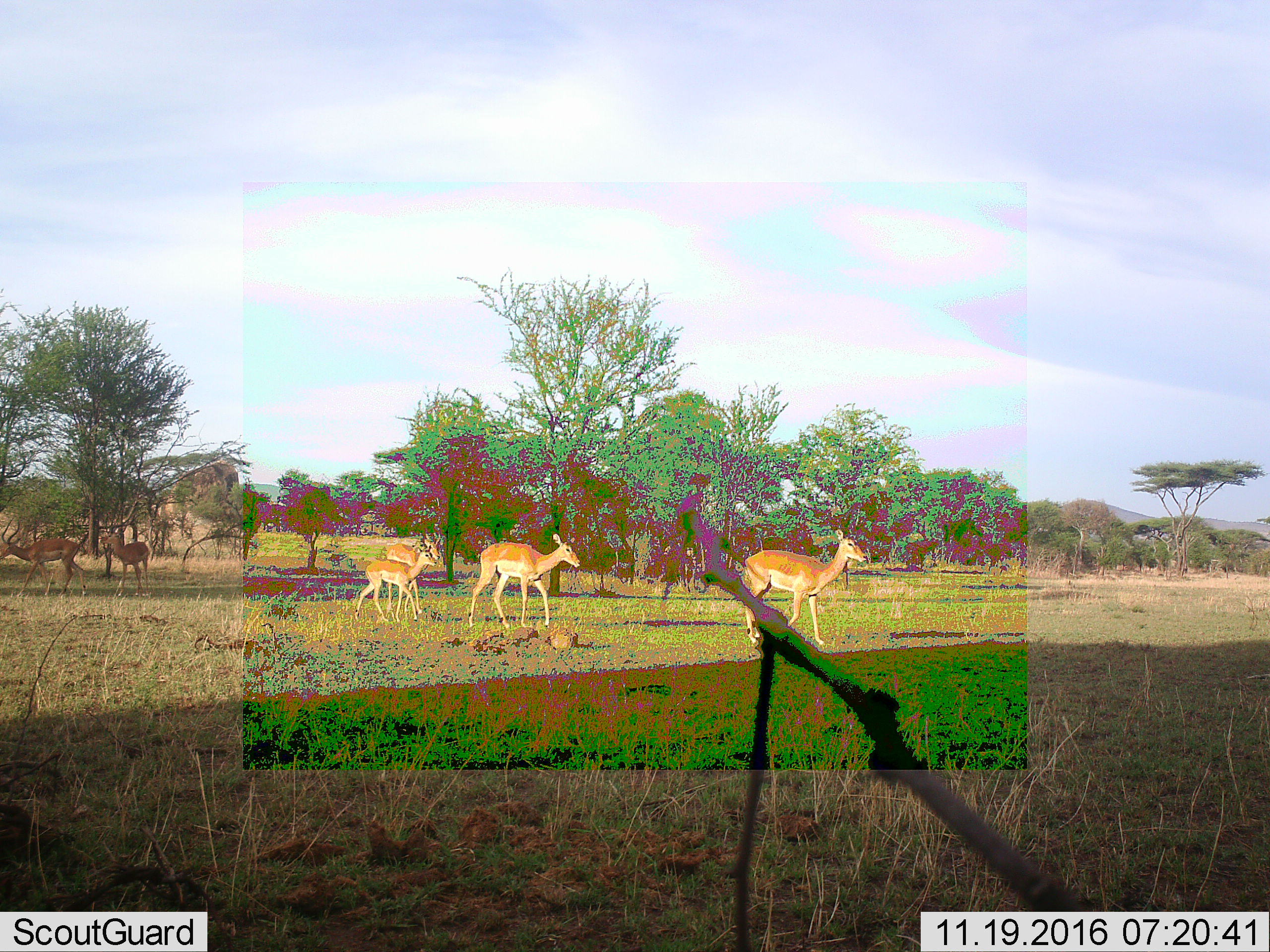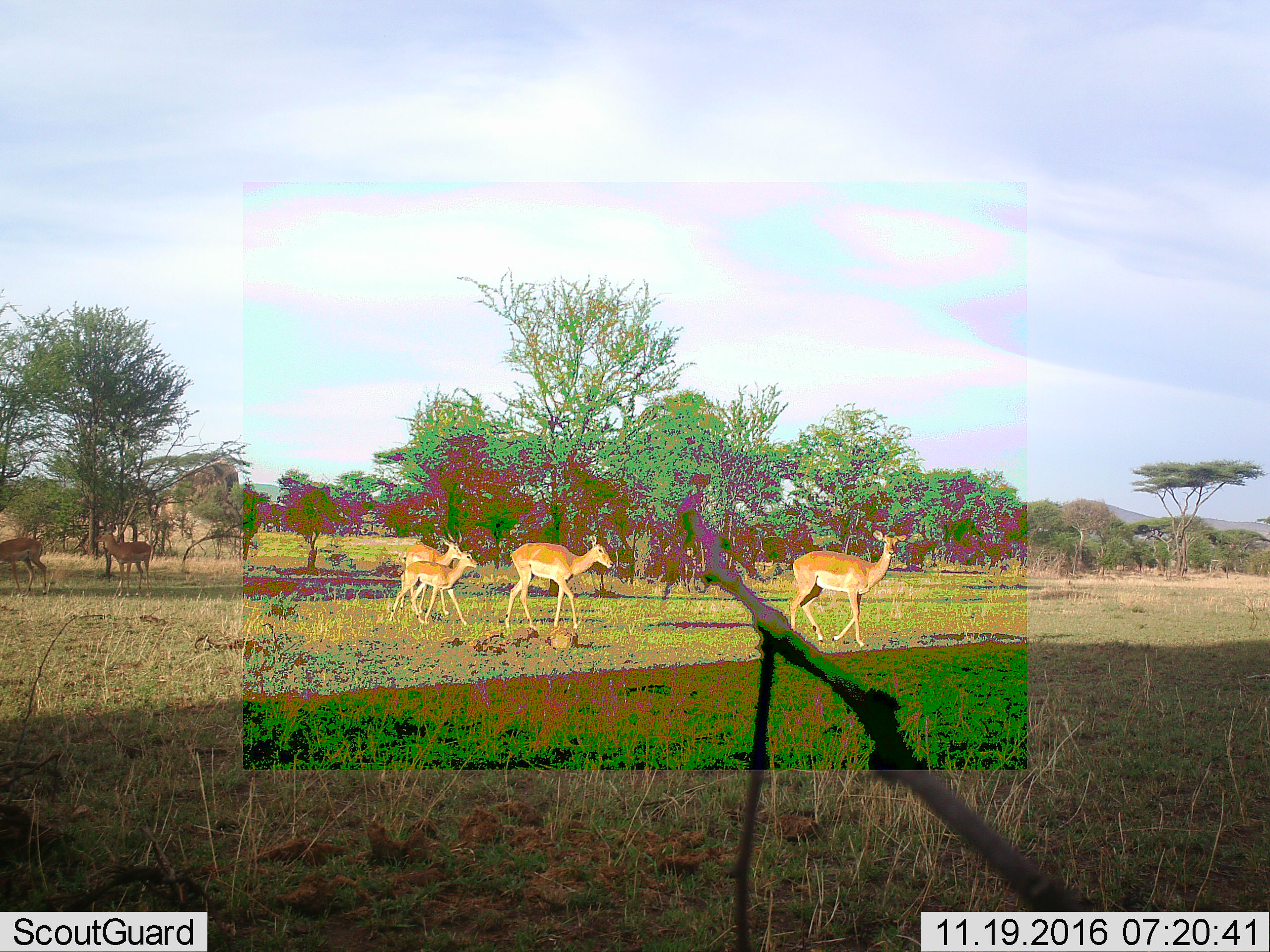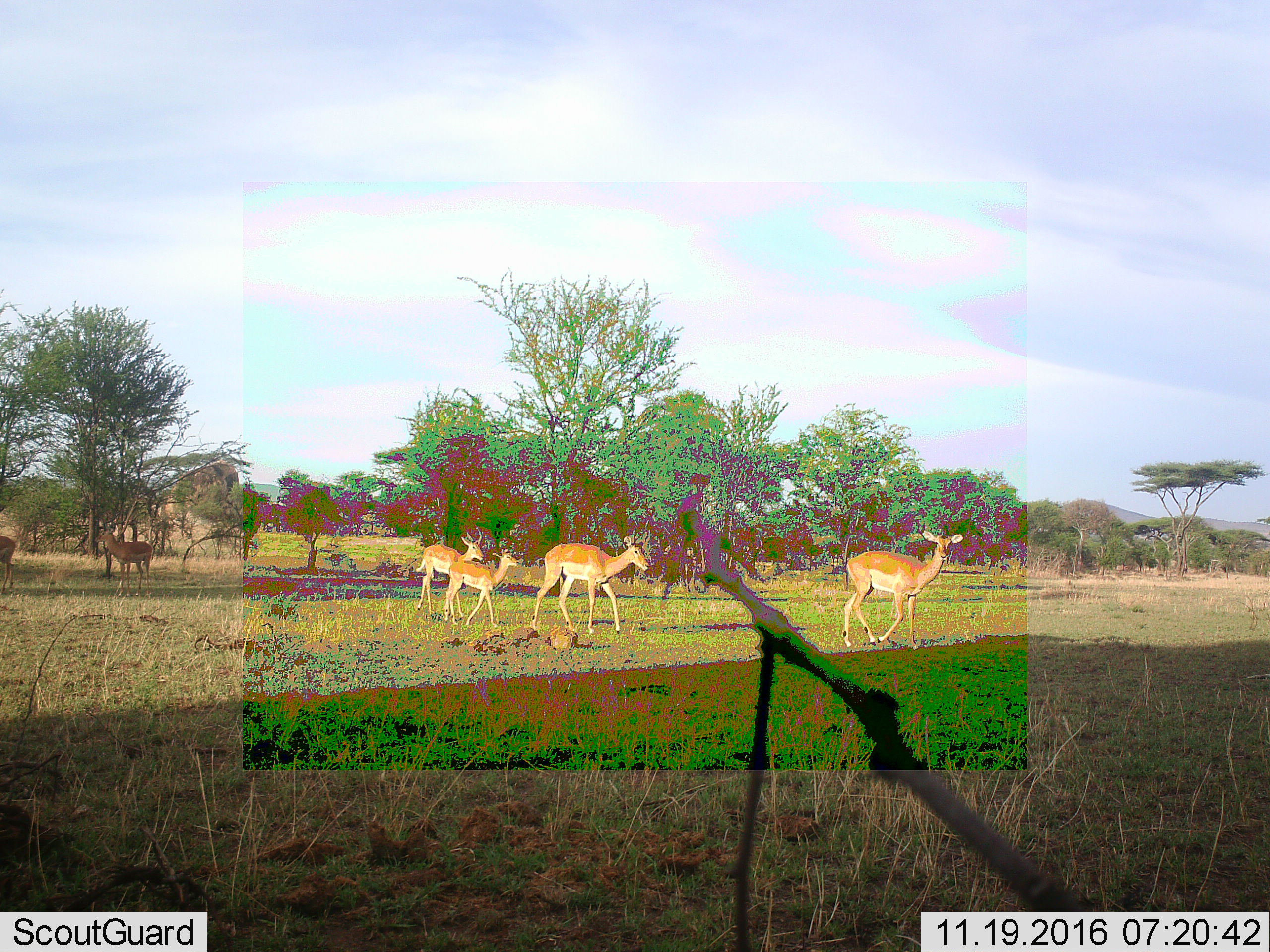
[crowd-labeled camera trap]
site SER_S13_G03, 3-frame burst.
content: unidentified animal